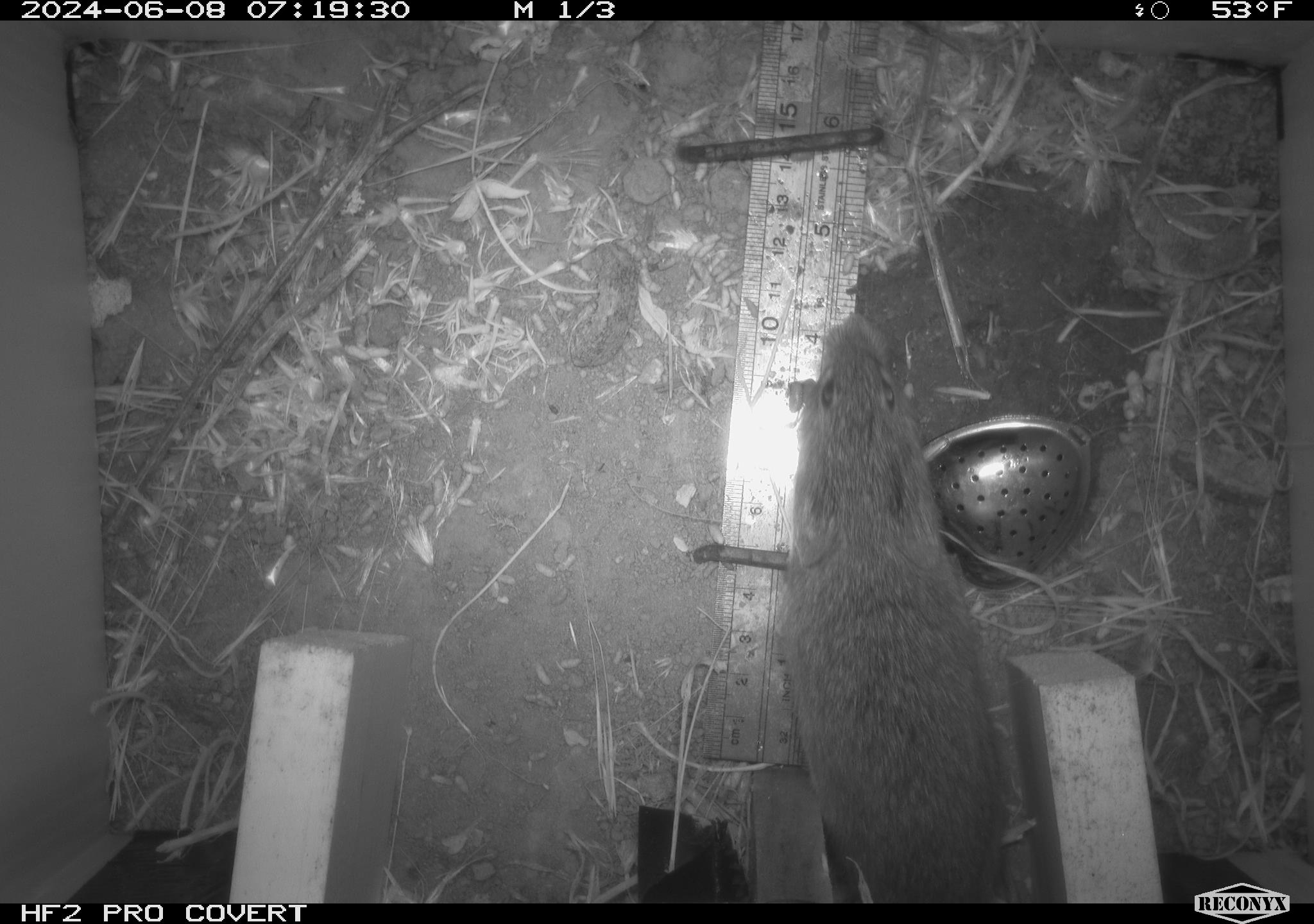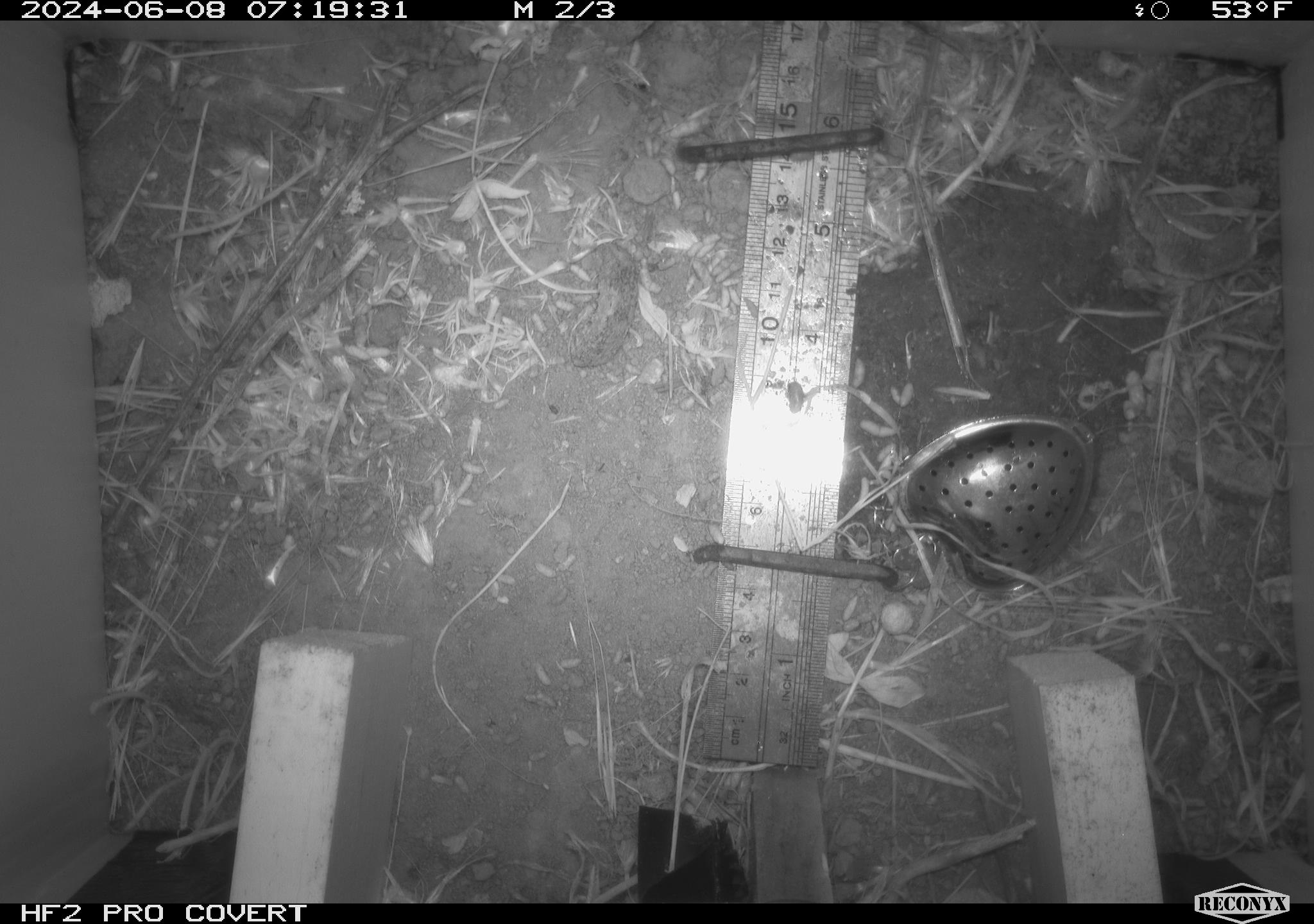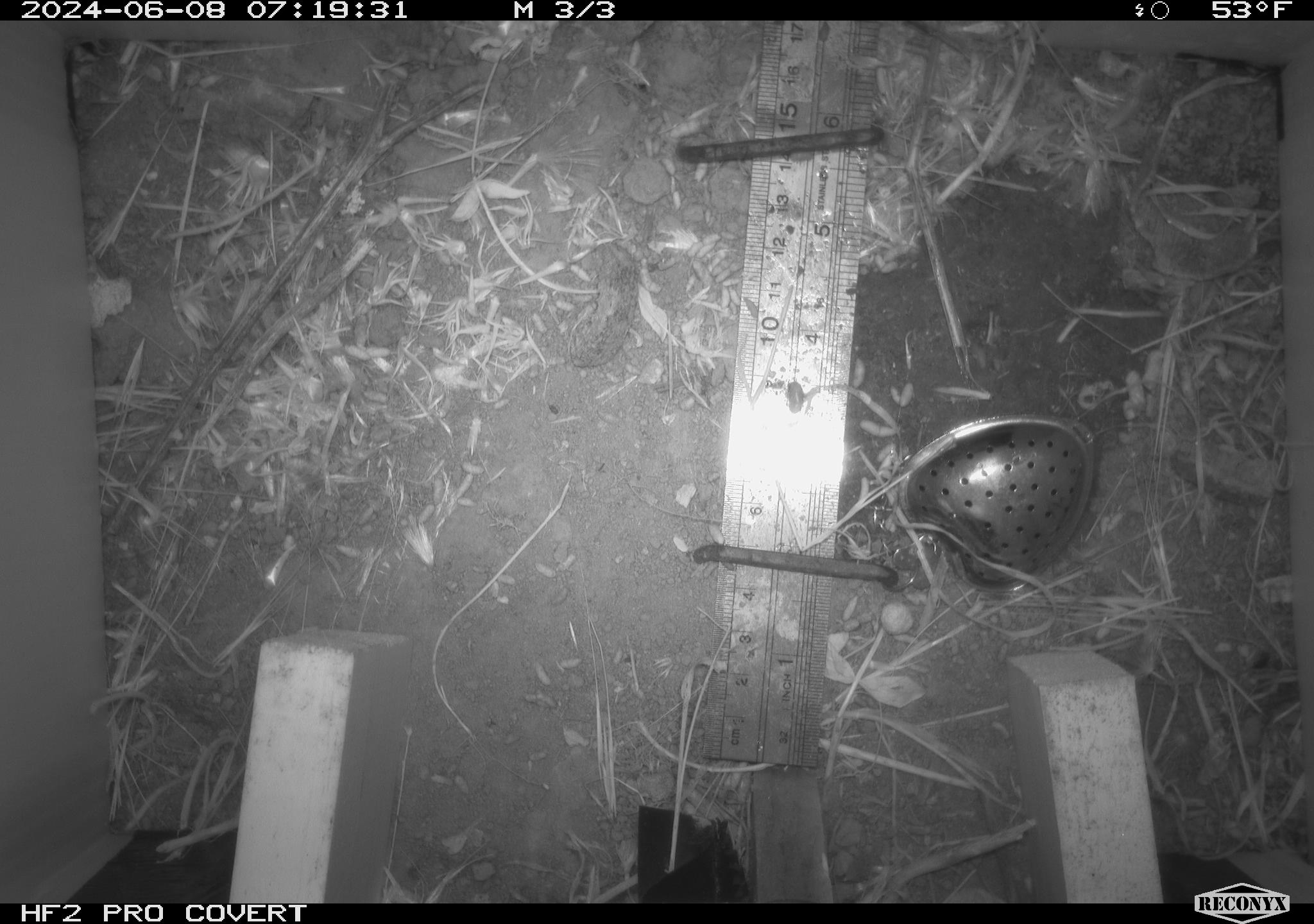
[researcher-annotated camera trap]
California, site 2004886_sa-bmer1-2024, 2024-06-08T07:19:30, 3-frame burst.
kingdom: Animalia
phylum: Chordata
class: Mammalia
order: Rodentia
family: Cricetidae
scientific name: Arvicolinae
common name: voles, lemmings, and muskrats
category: arvicolinae subfamily